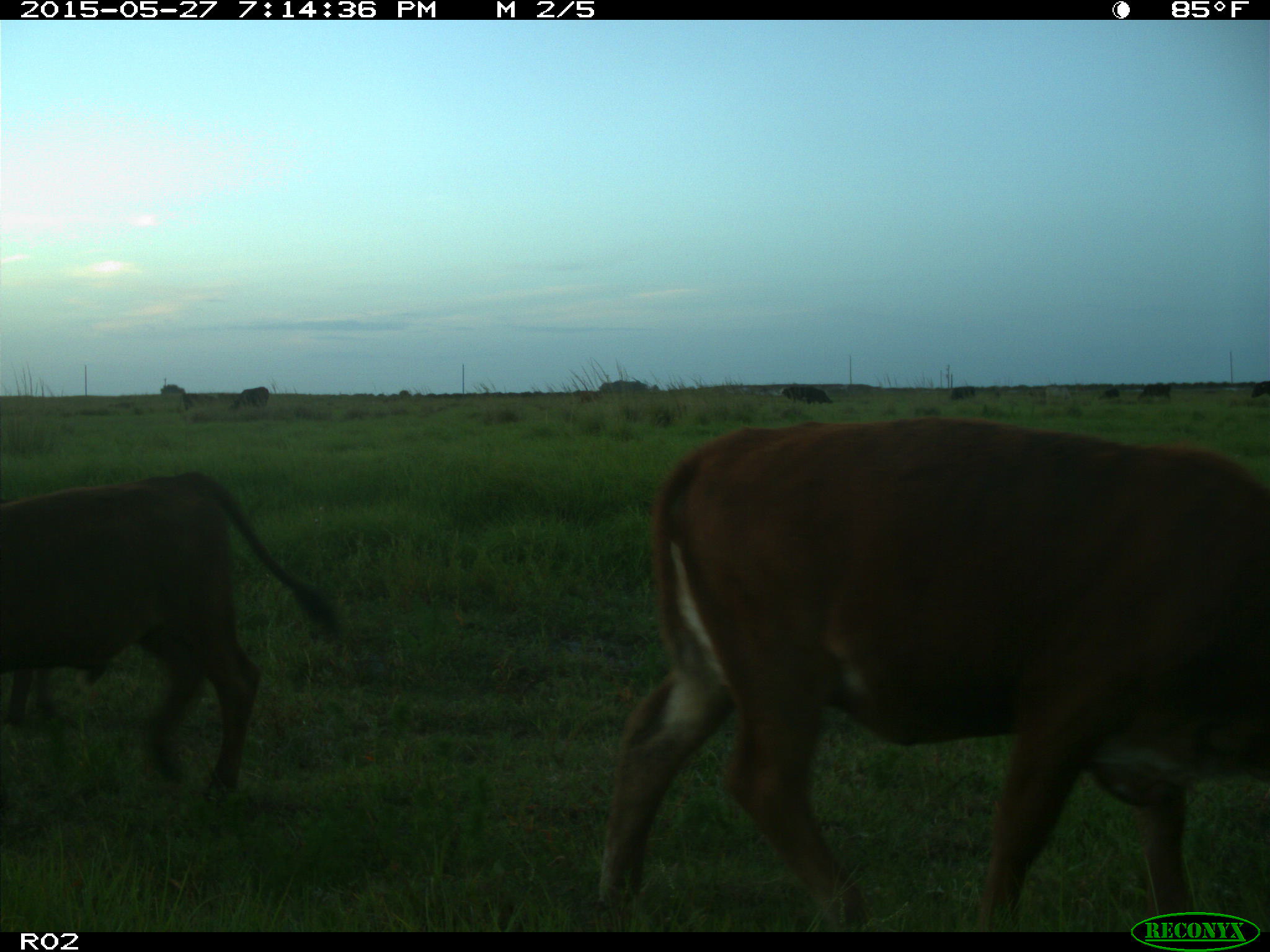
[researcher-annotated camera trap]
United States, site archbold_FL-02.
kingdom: Animalia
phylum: Chordata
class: Mammalia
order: Artiodactyla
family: Bovidae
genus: Bos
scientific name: Bos taurus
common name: domestic cow